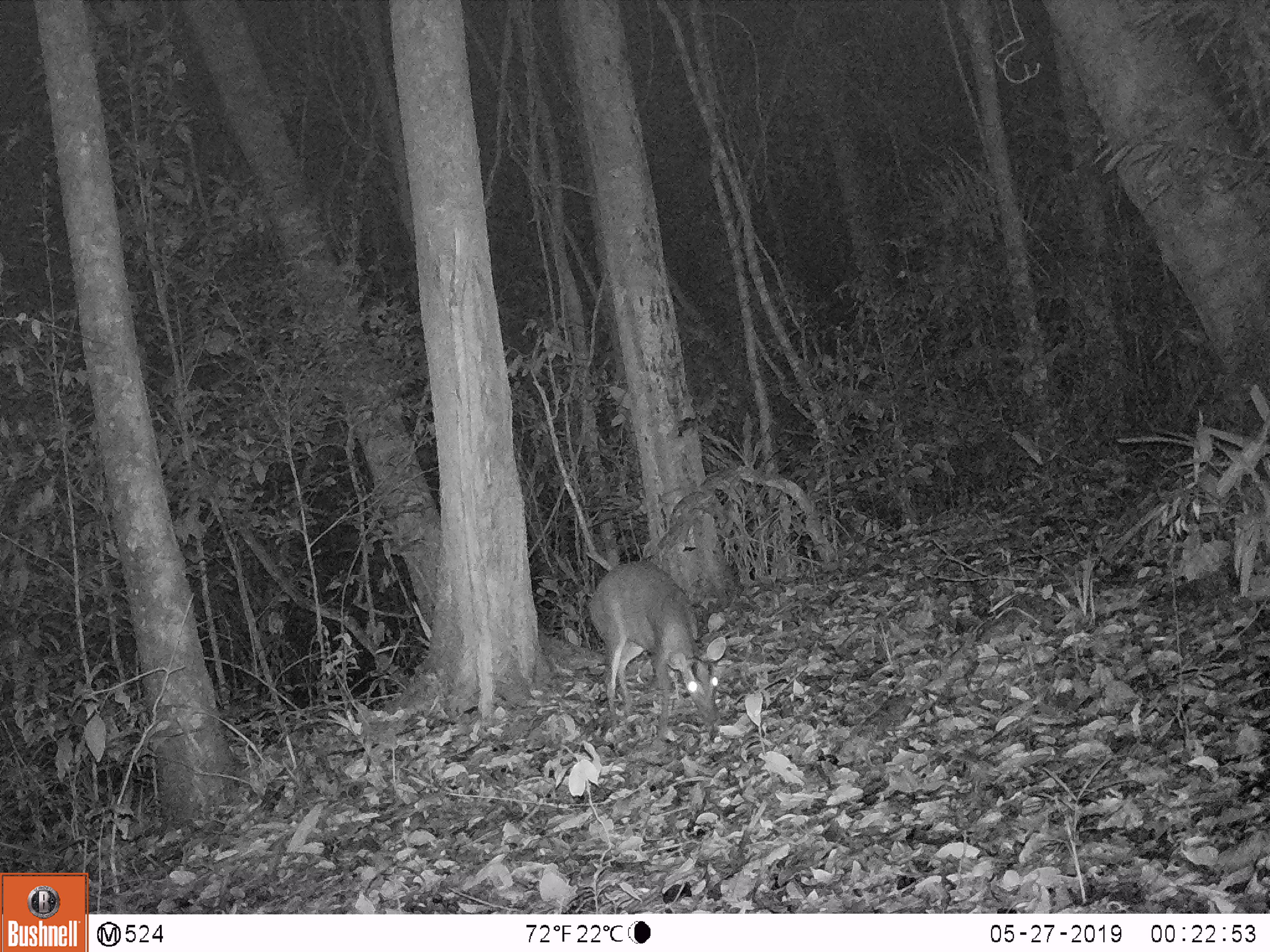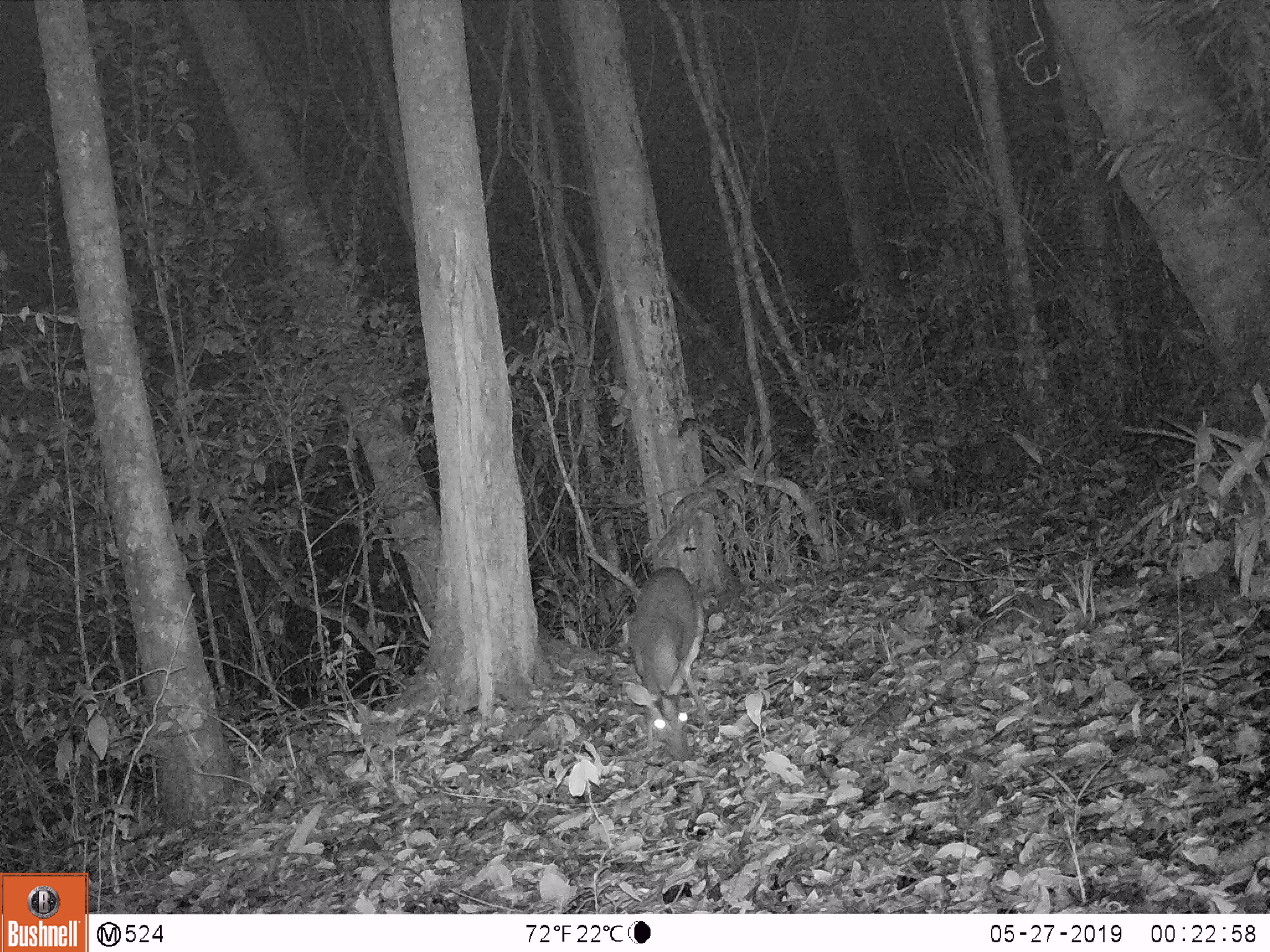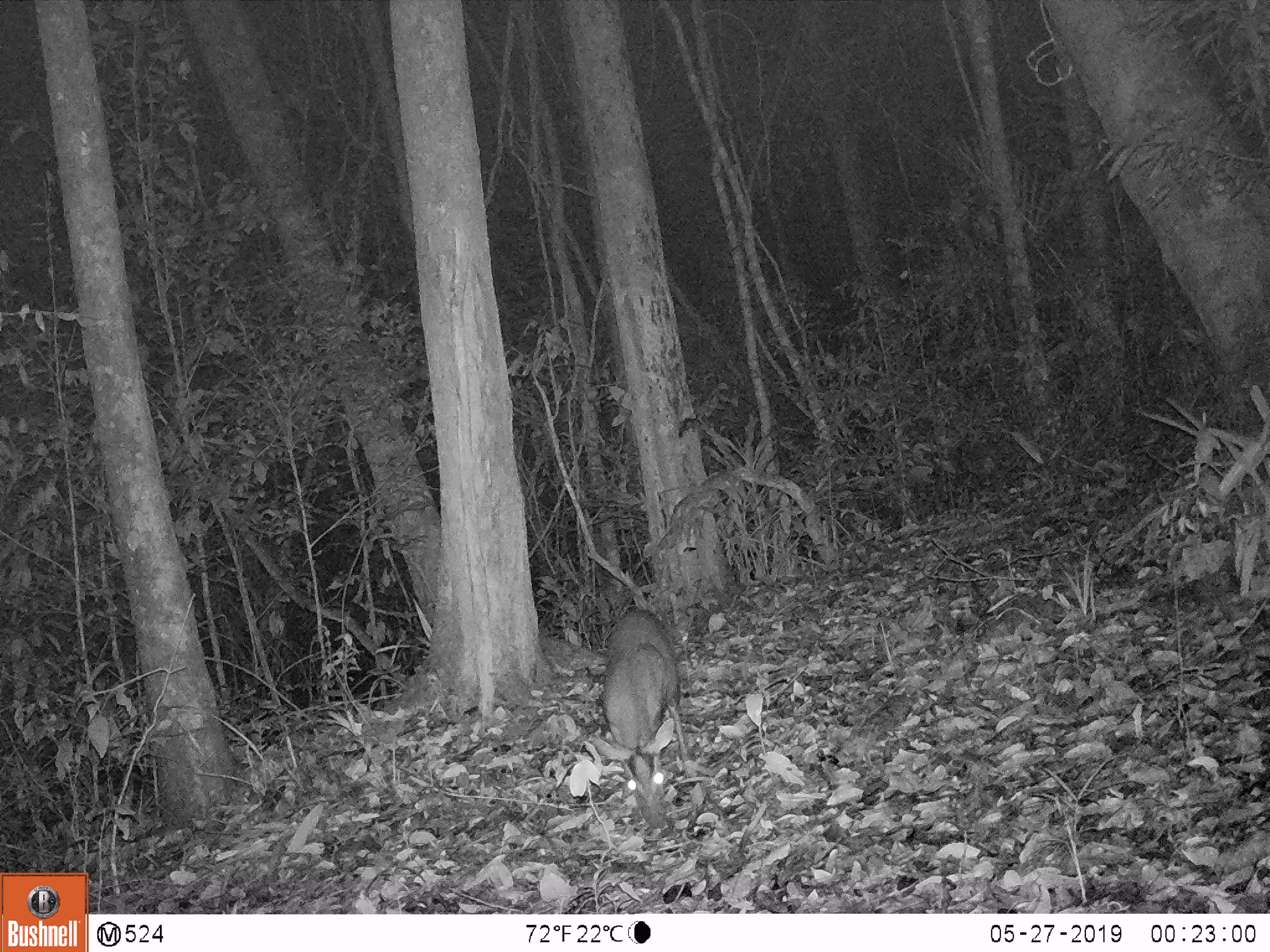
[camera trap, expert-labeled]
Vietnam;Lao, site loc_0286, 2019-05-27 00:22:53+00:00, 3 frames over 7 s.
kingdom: Animalia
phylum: Chordata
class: Mammalia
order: Artiodactyla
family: Cervidae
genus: Muntiacus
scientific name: Muntiacus rooseveltorum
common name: roosevelt's muntjac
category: roosevelts muntjac group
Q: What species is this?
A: Roosevelts muntjac group (roosevelt's muntjac) (Muntiacus rooseveltorum).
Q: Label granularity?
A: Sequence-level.